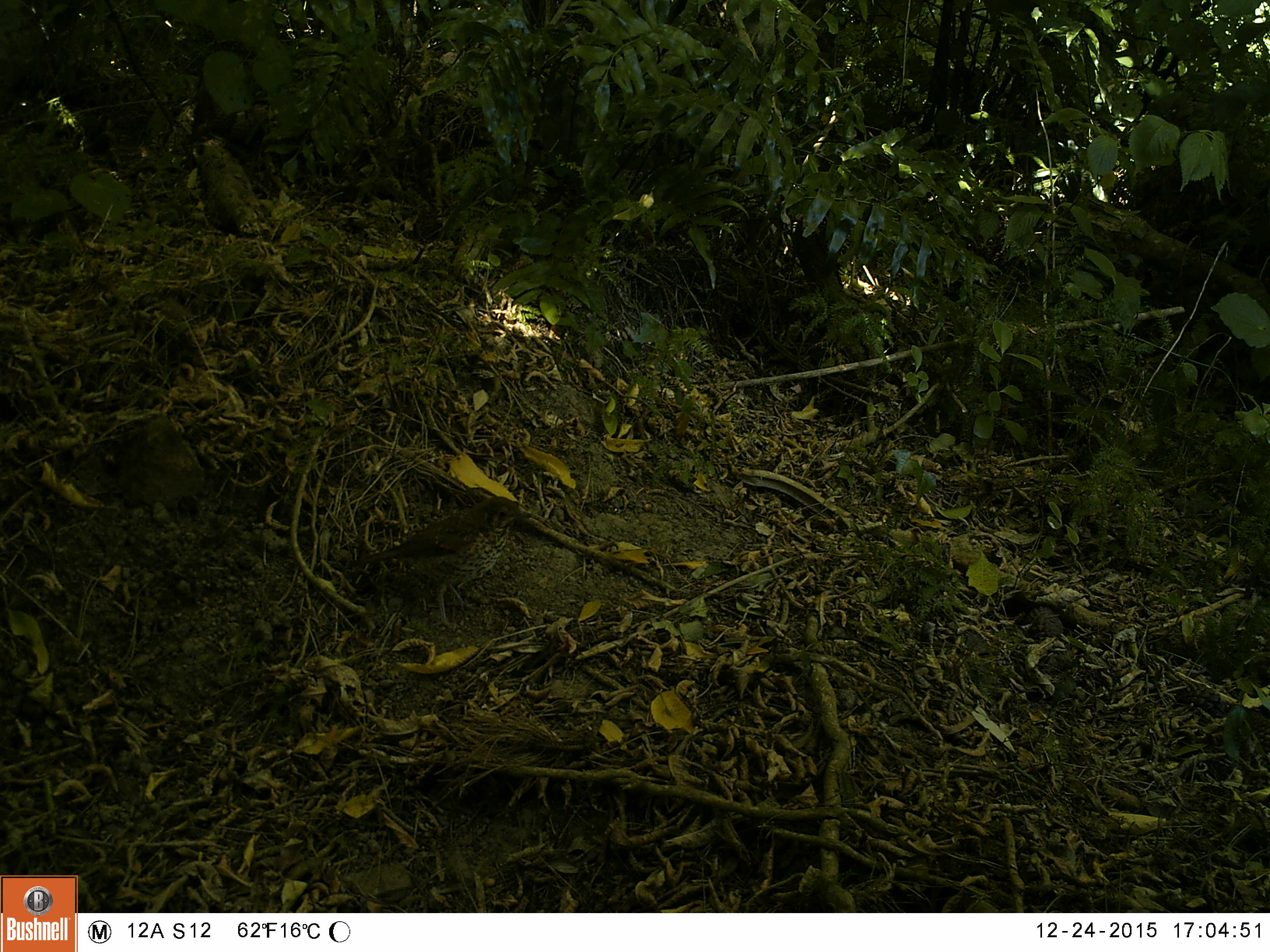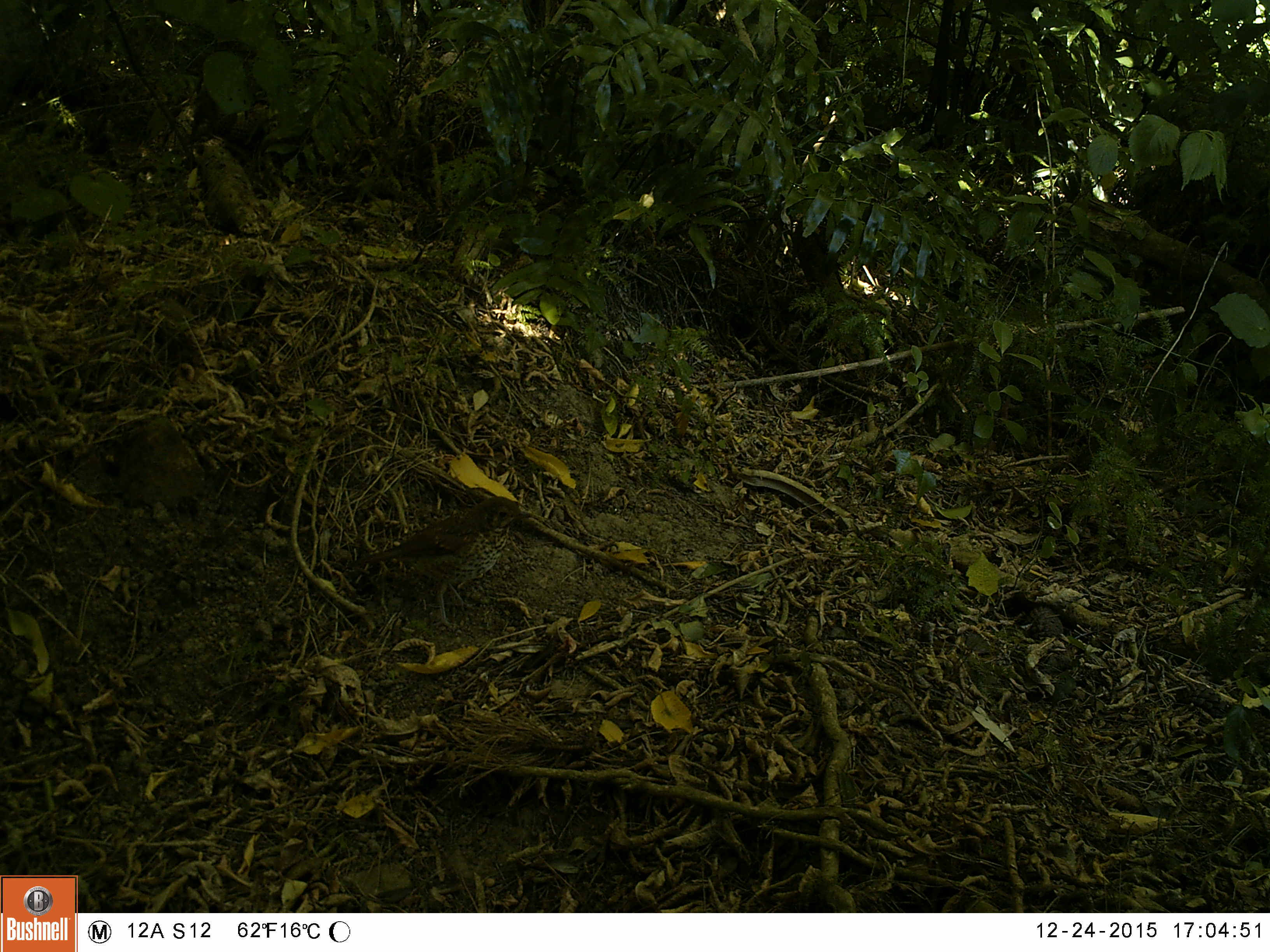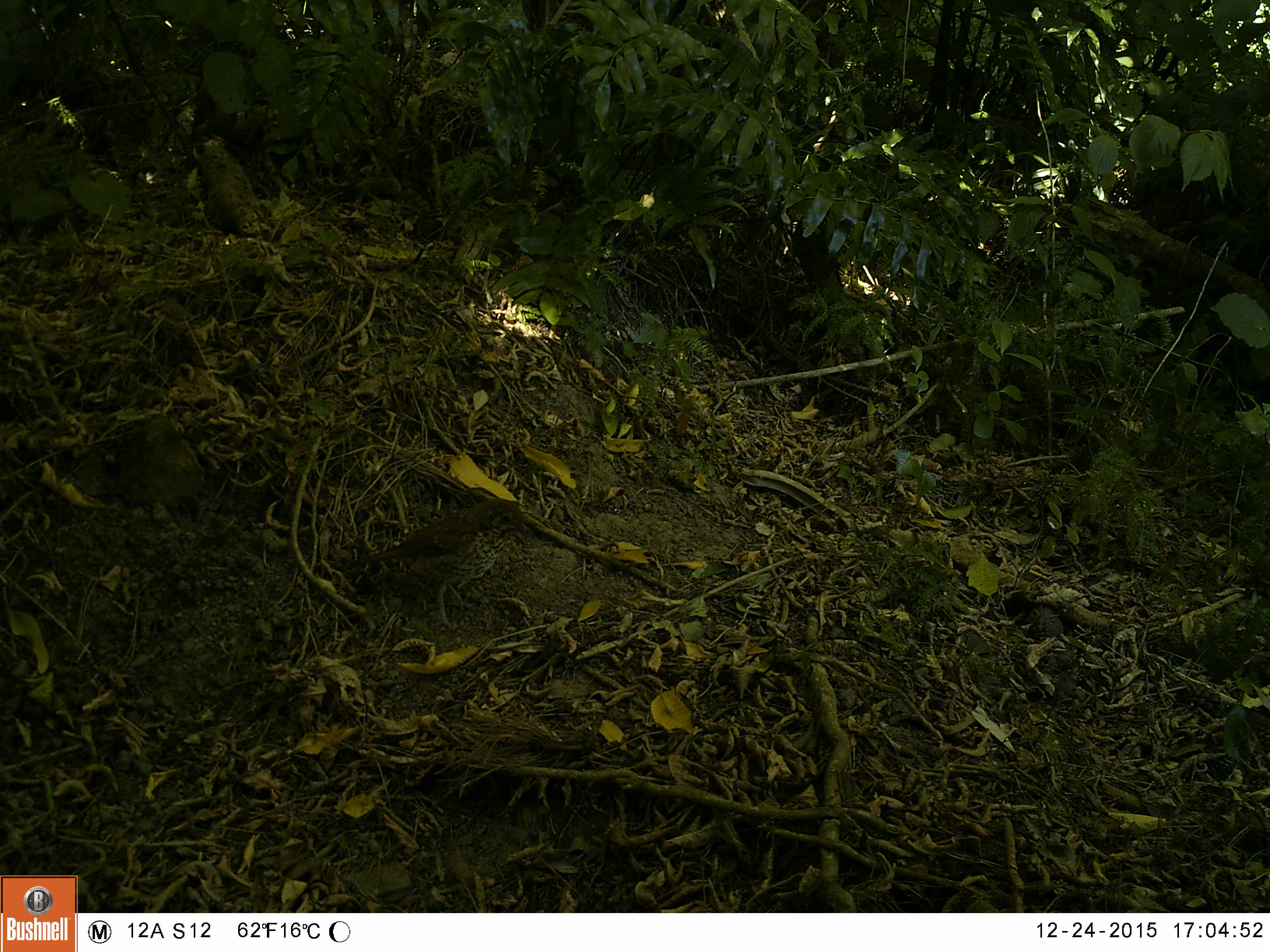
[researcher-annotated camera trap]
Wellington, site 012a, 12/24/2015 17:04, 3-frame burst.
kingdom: Animalia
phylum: Chordata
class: Aves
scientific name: Aves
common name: bird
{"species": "bird (Aves)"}